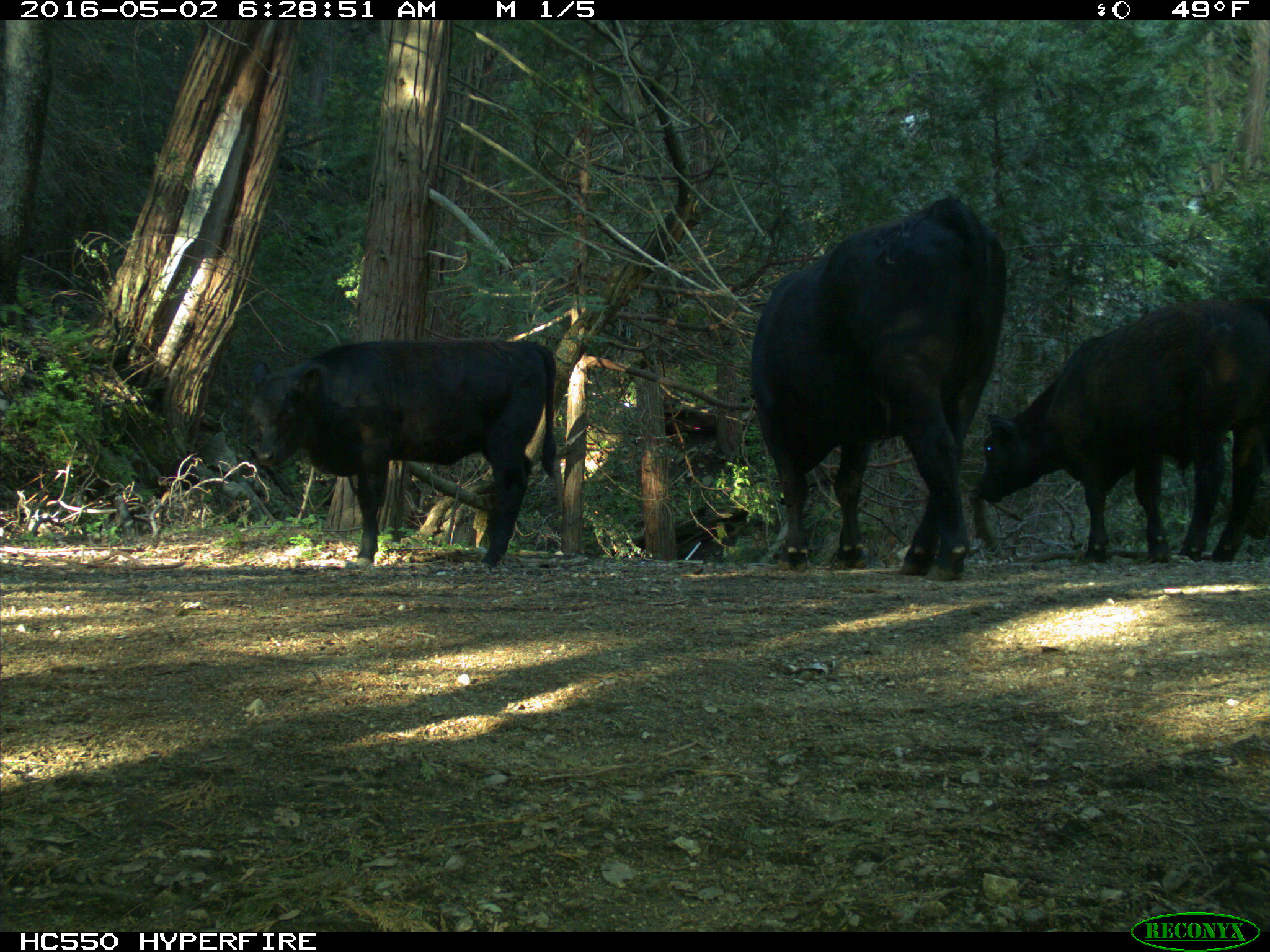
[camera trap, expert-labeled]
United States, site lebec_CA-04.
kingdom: Animalia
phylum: Chordata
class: Mammalia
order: Artiodactyla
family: Bovidae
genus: Bos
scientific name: Bos taurus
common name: domestic cow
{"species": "Bos taurus (domestic cow)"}